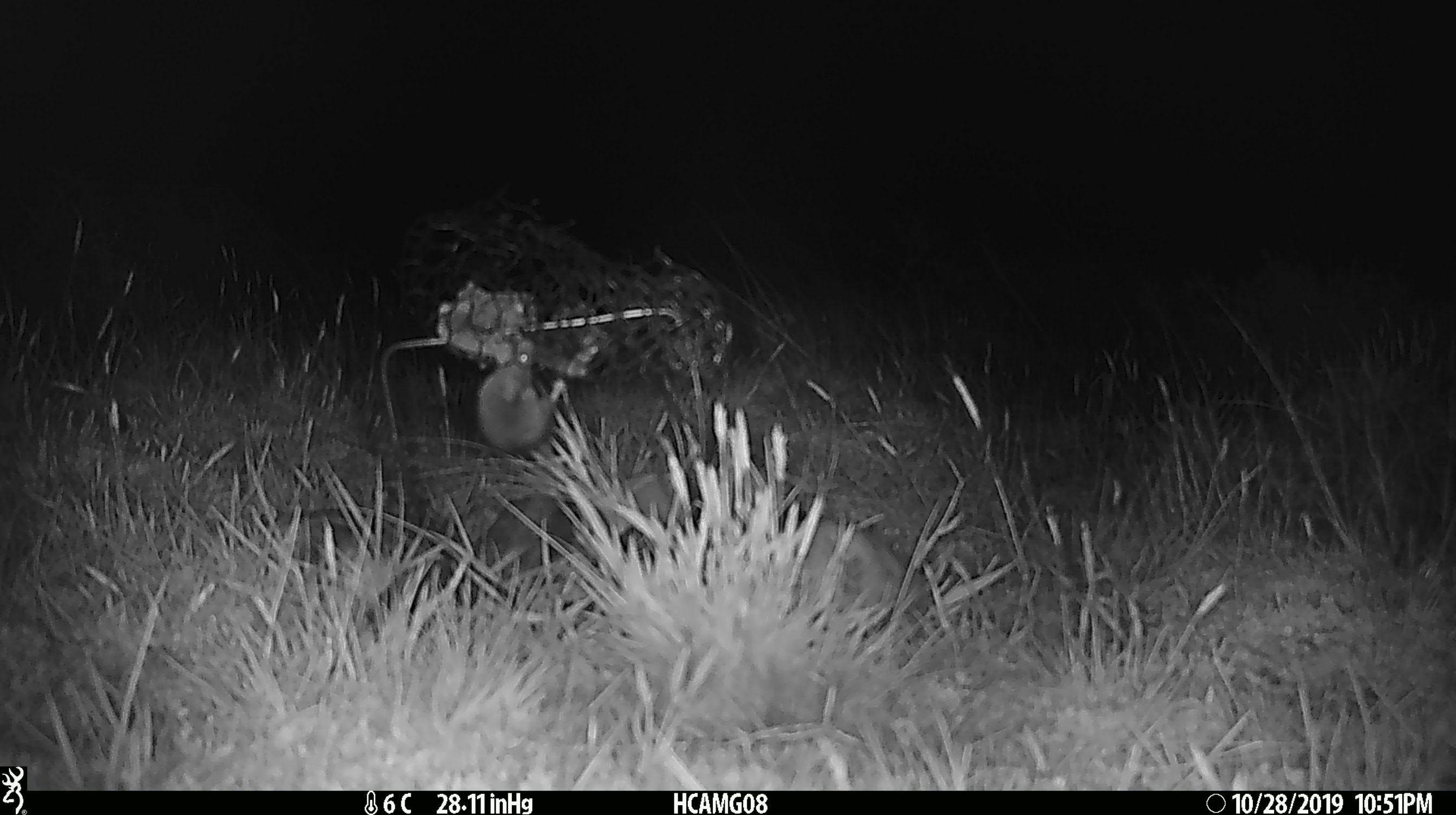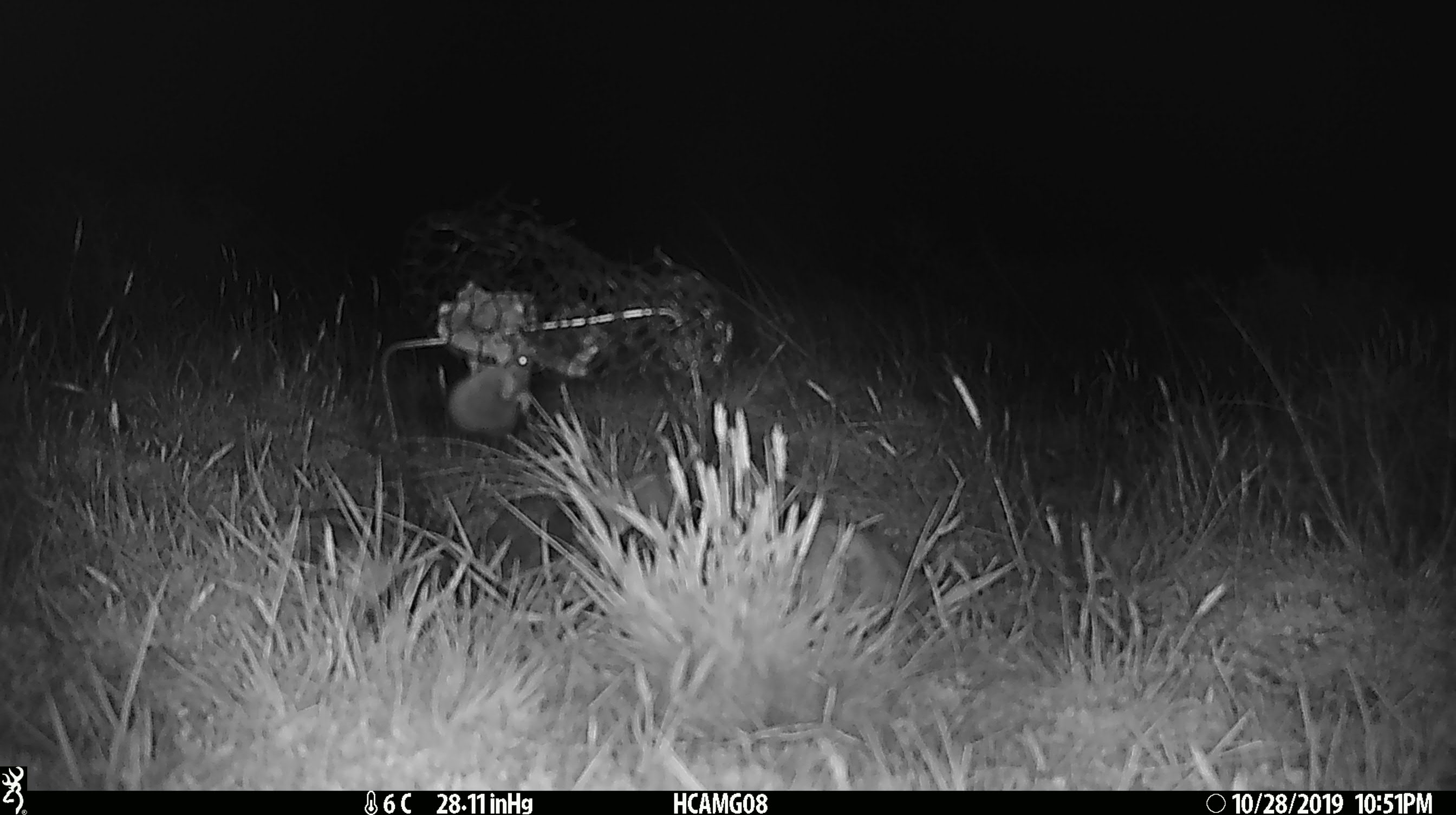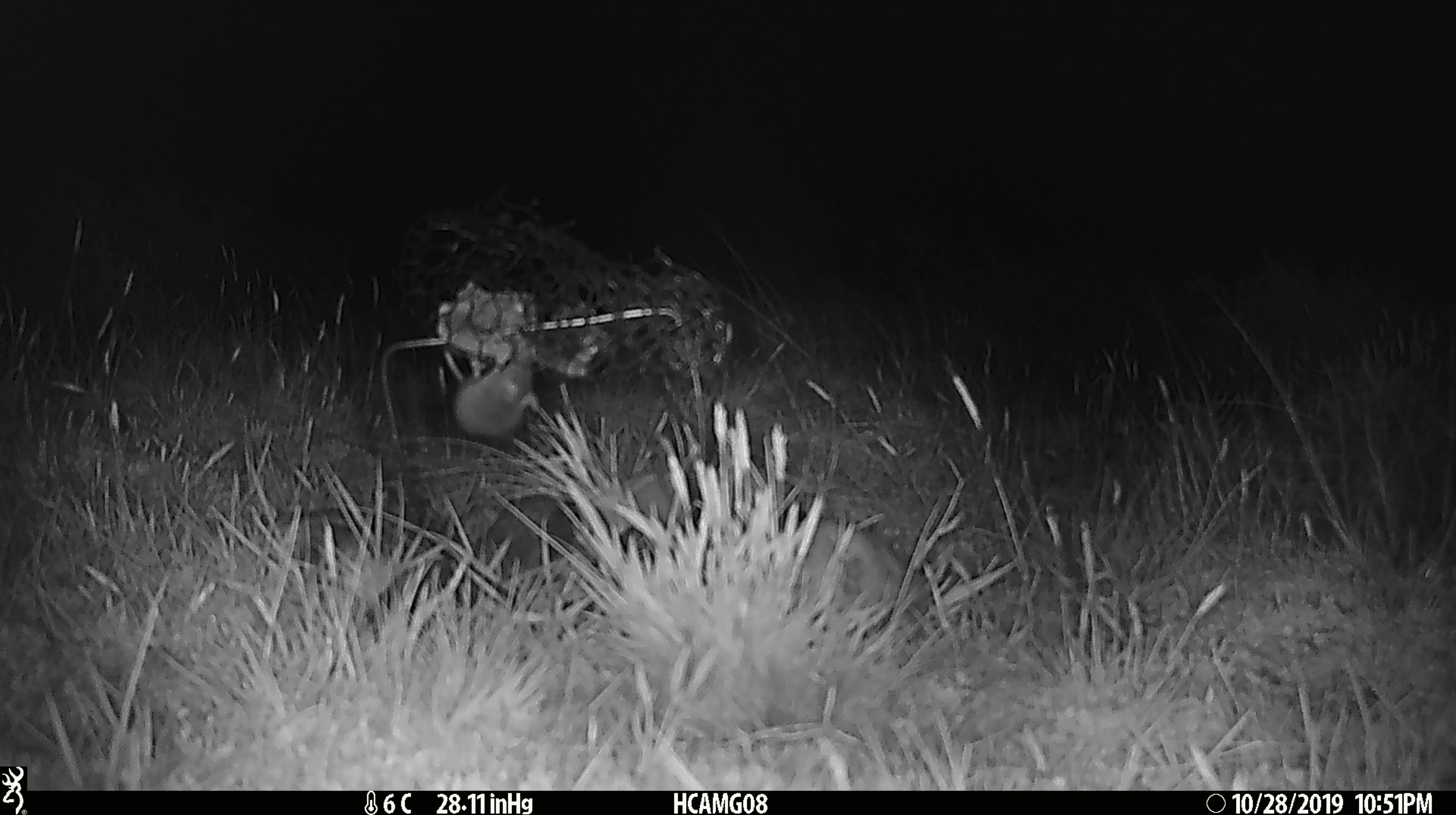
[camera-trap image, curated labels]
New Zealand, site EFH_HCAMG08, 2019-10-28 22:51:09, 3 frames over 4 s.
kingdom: Animalia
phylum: Chordata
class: Mammalia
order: Rodentia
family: Muridae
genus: Mus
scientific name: Mus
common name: mouse